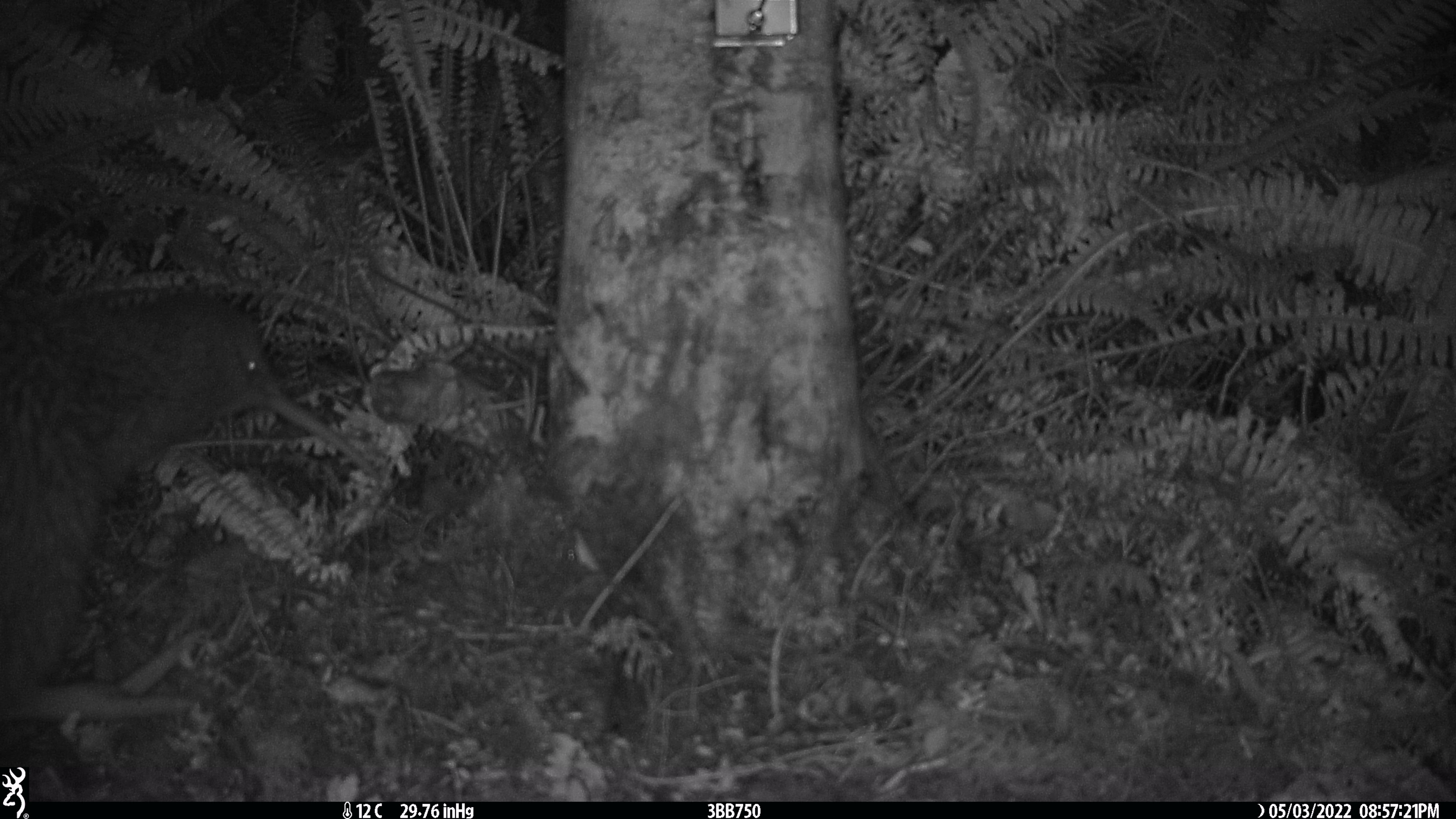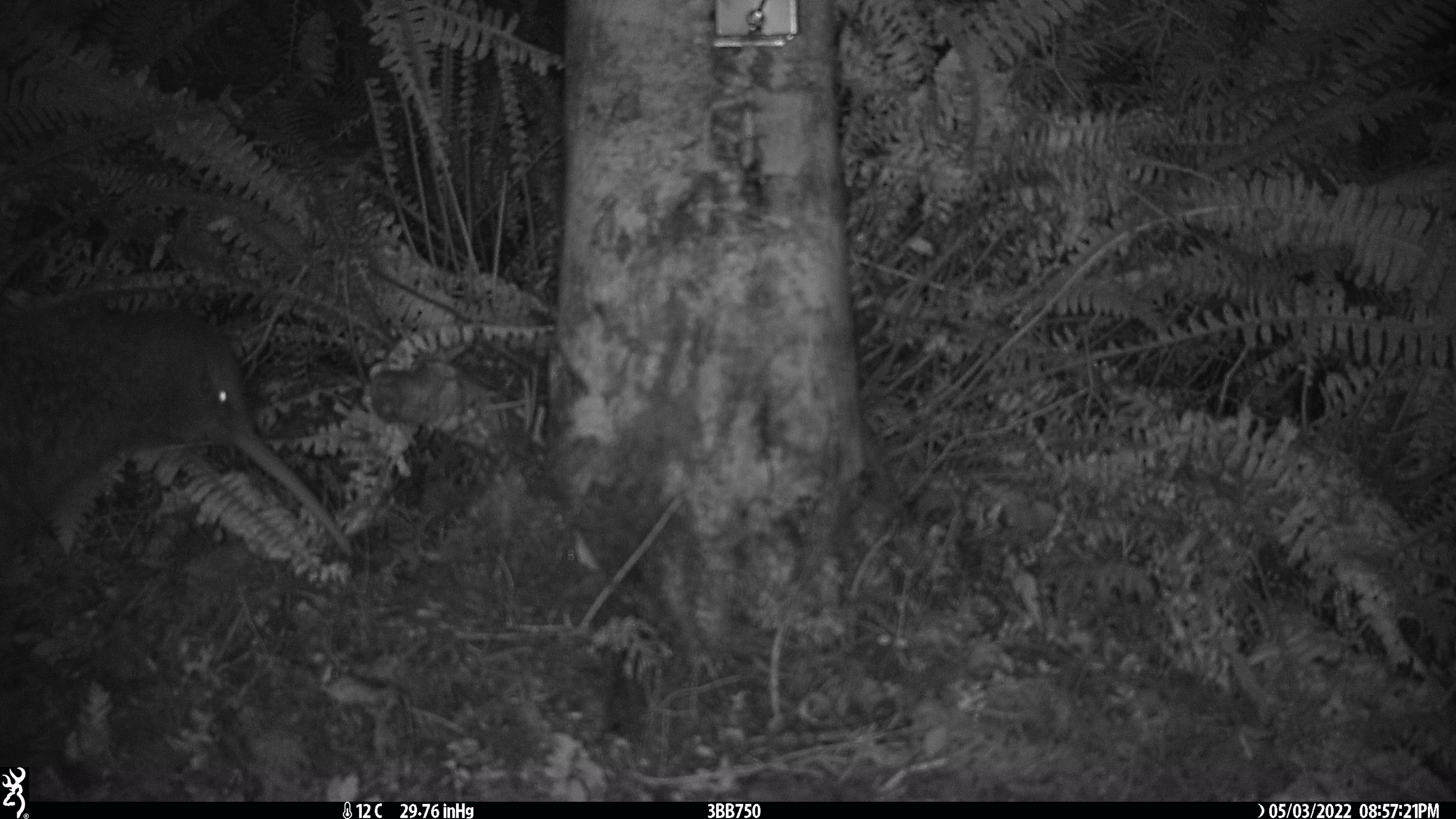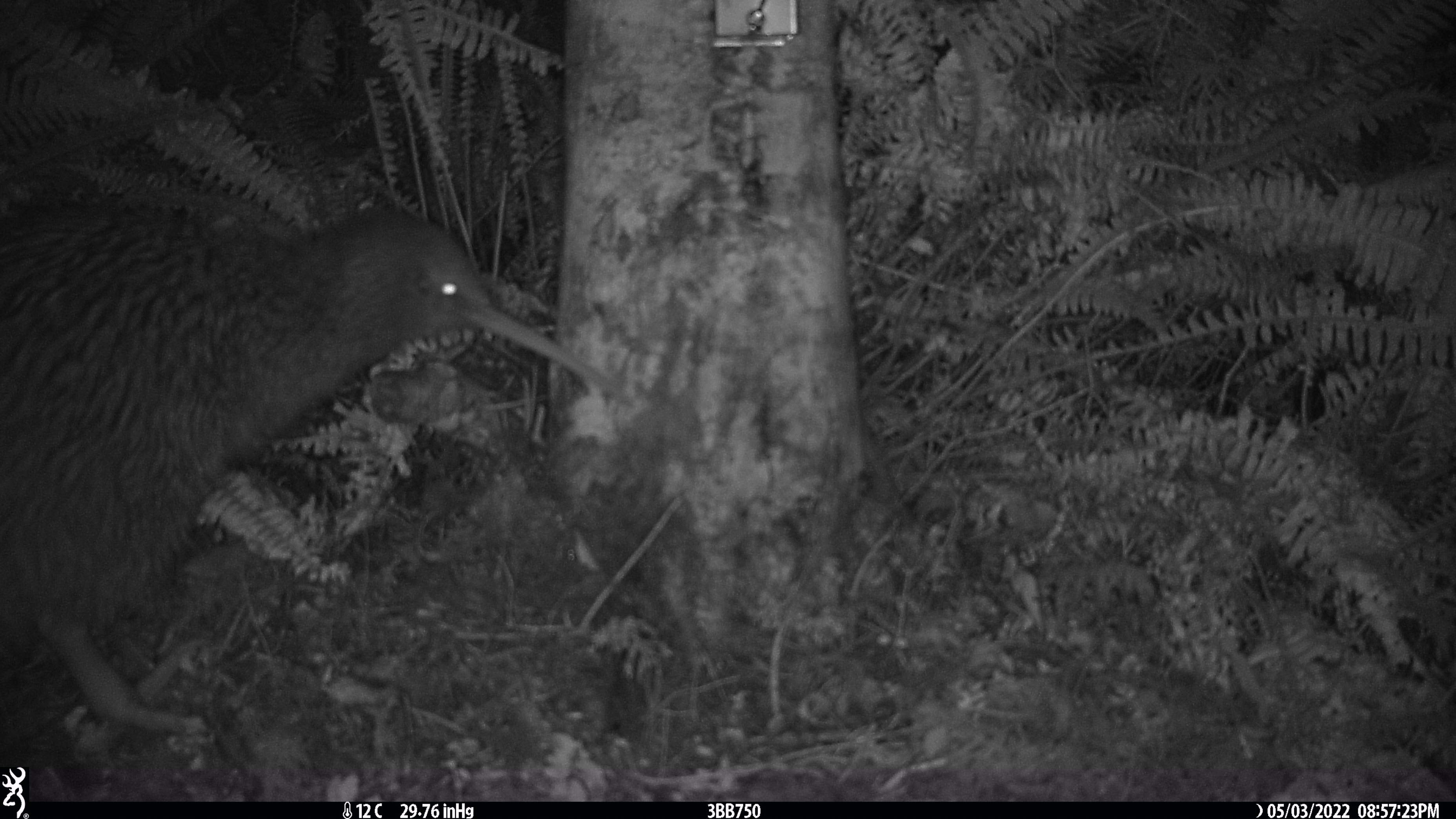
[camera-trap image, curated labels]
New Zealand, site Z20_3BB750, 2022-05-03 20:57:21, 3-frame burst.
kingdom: Animalia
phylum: Chordata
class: Aves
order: Apterygiformes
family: Apterygidae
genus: Apteryx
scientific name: Apteryx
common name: kiwi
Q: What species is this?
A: Kiwi (Apteryx).